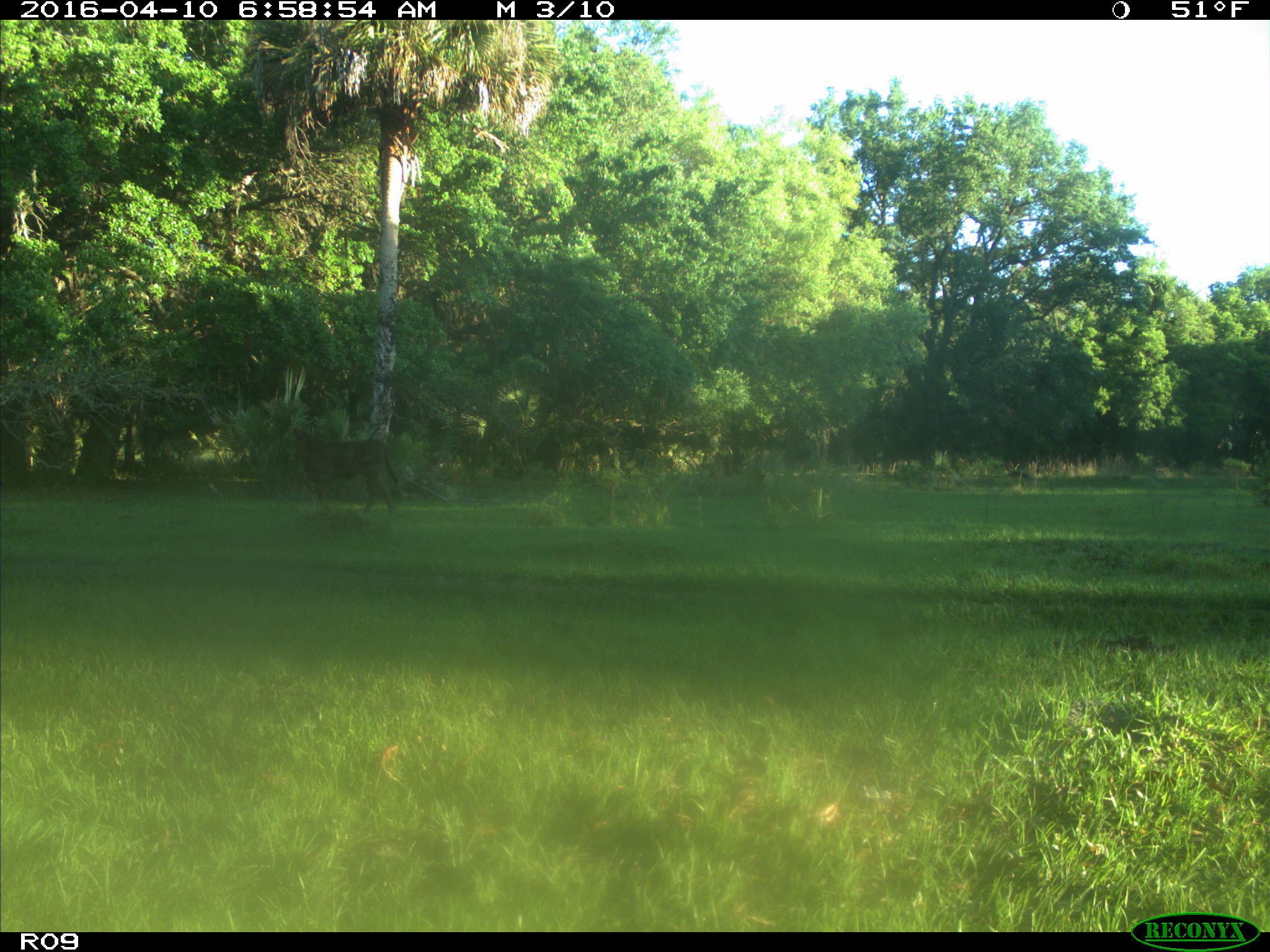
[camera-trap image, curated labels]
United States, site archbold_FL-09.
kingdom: Animalia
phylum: Chordata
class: Mammalia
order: Artiodactyla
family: Bovidae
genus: Bos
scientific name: Bos taurus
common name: domestic cow